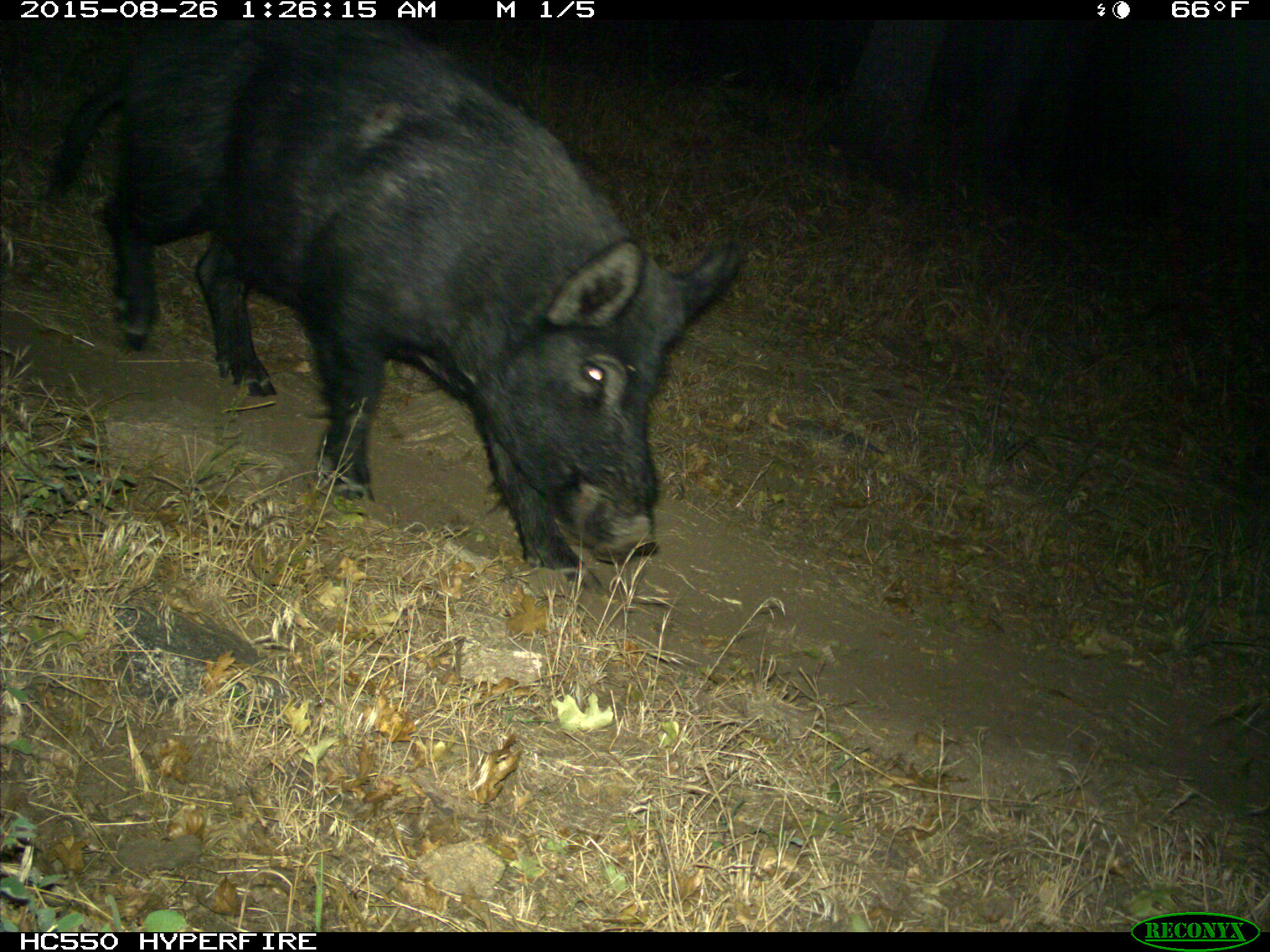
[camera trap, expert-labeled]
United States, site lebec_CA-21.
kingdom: Animalia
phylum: Chordata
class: Mammalia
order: Artiodactyla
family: Suidae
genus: Sus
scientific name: Sus scrofa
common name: wild boar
Sus scrofa (wild boar).